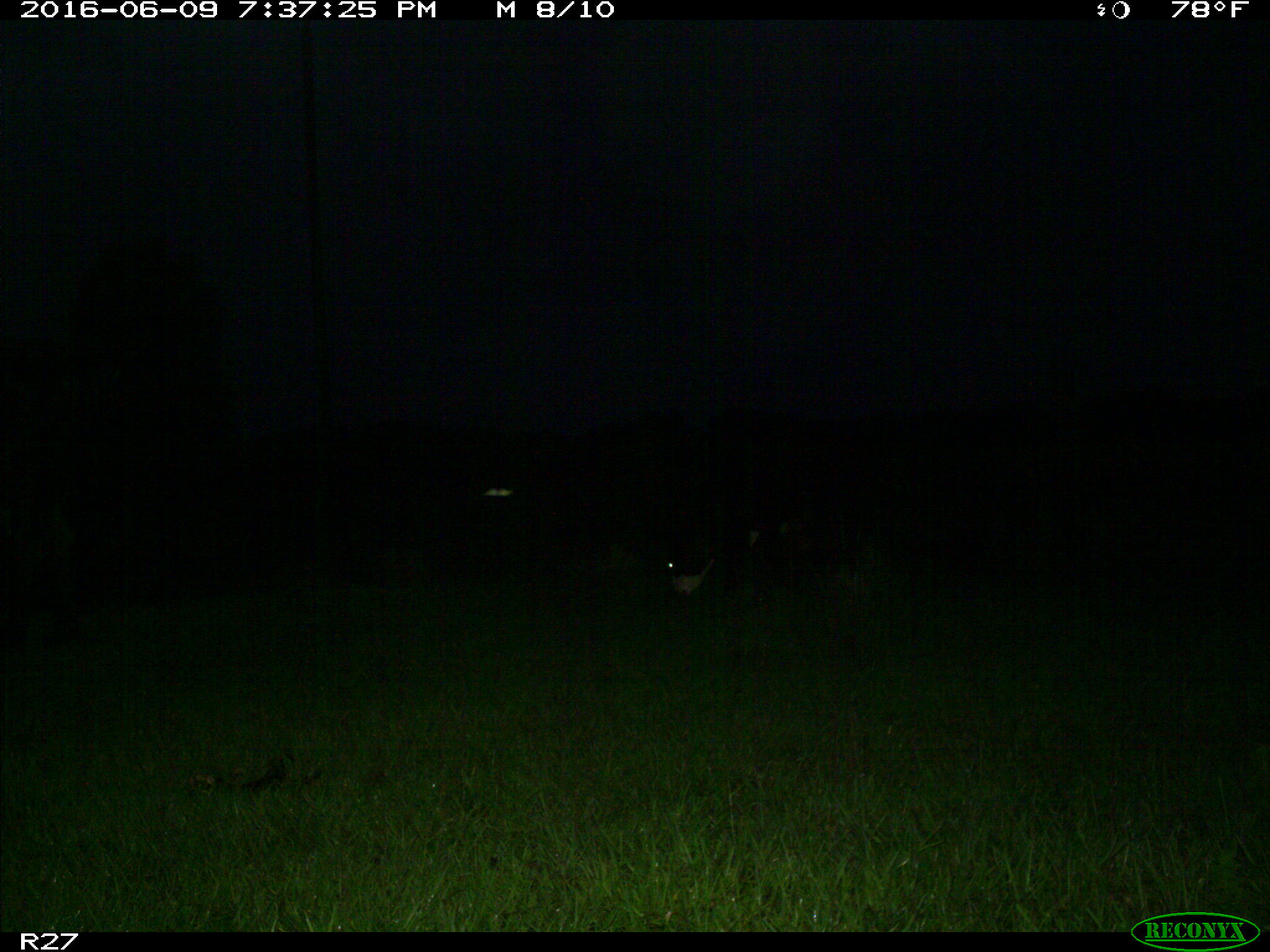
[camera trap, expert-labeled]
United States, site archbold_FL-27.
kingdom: Animalia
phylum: Chordata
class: Mammalia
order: Artiodactyla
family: Bovidae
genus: Bos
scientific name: Bos taurus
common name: domestic cow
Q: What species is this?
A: Bos taurus (domestic cow).